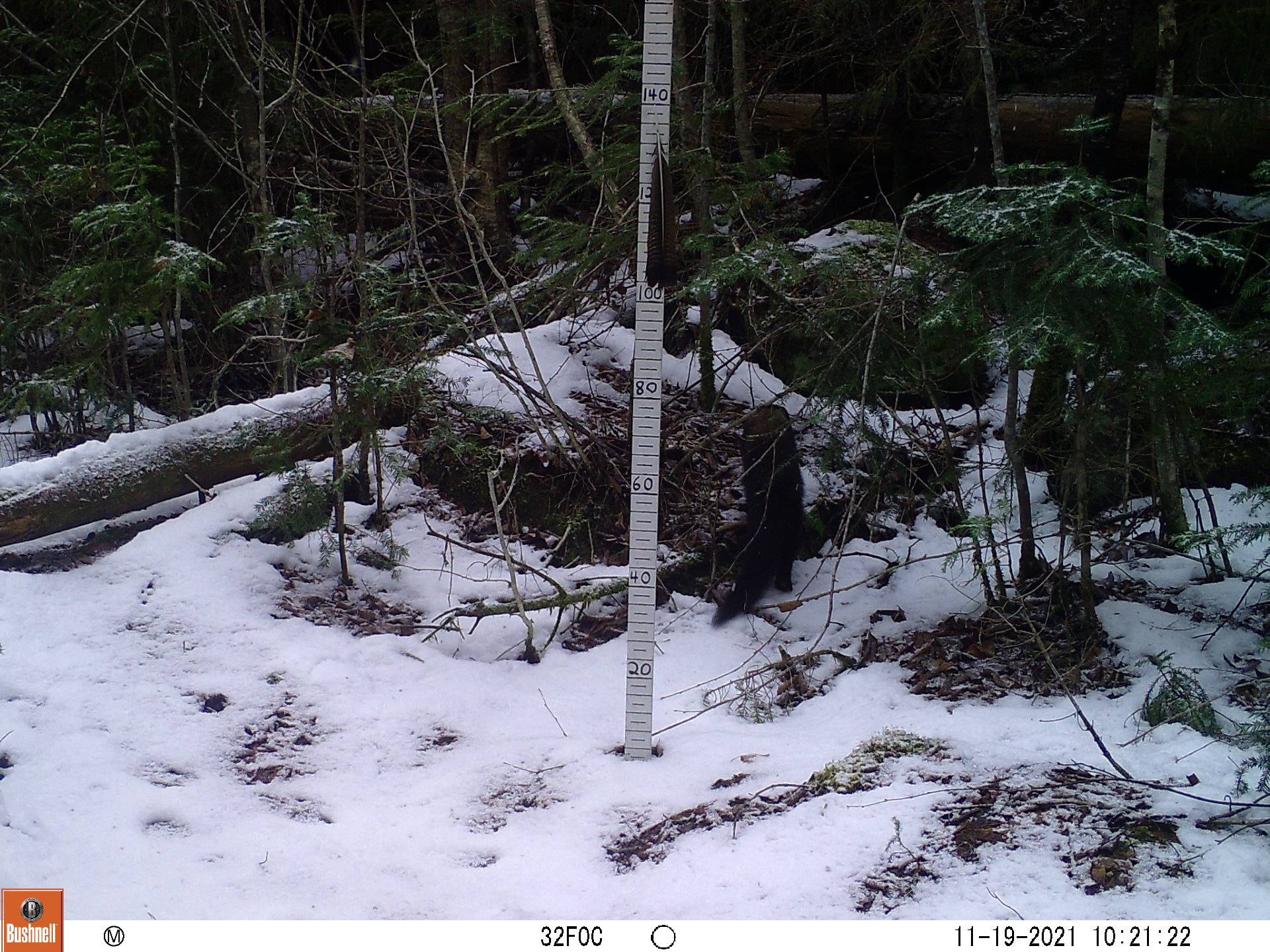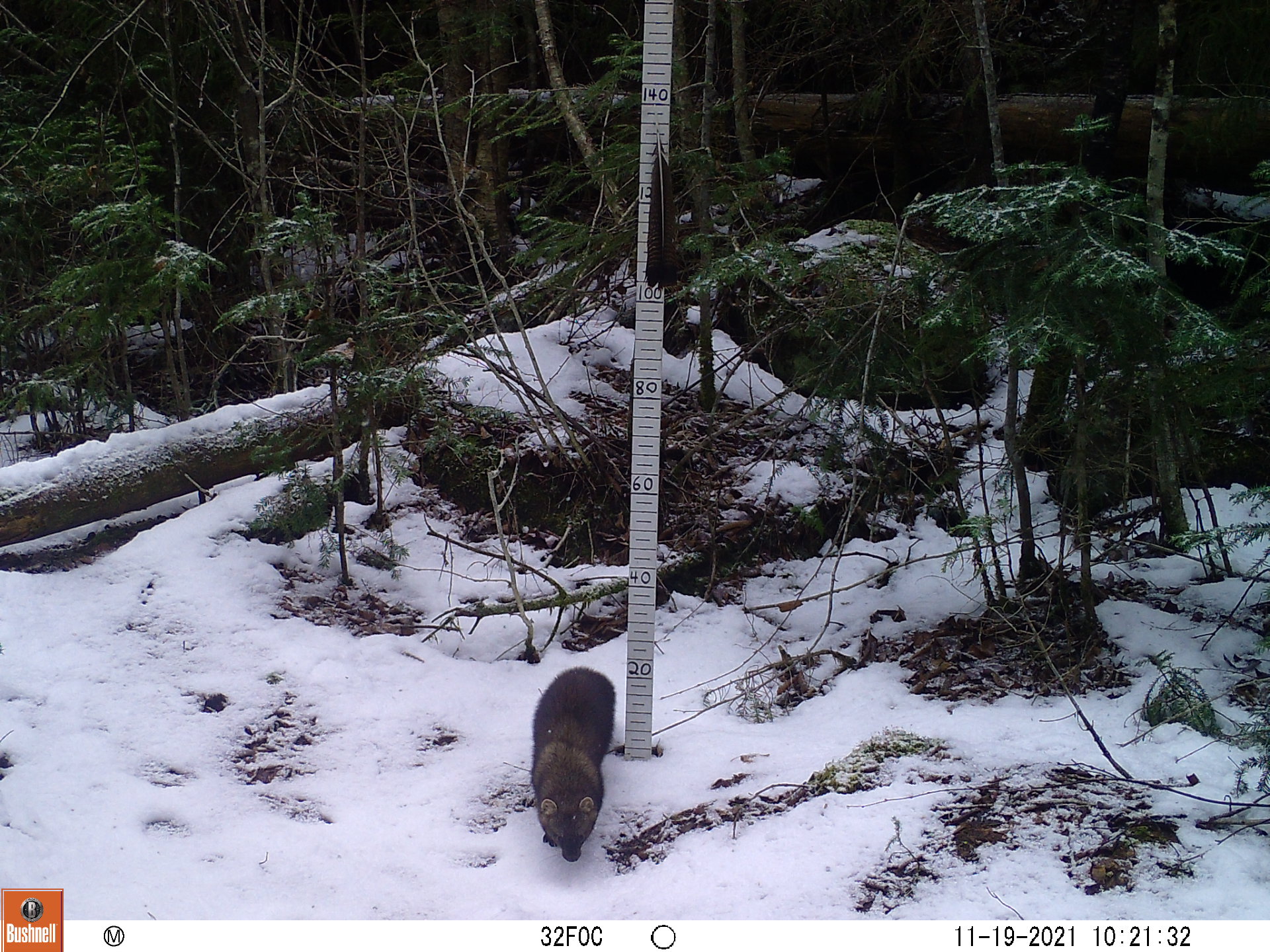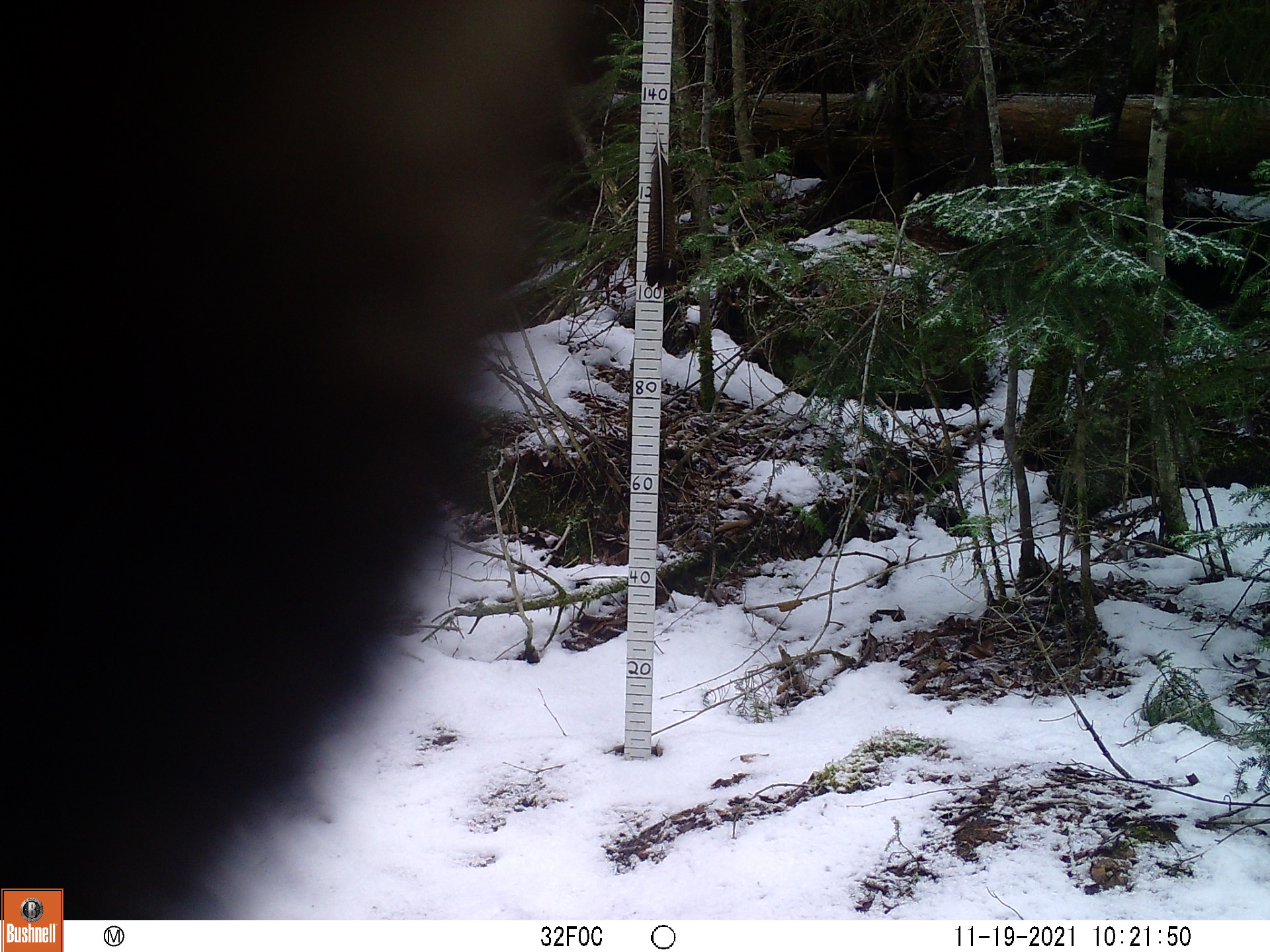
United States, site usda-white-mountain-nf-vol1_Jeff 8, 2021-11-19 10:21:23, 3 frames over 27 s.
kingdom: Animalia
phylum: Chordata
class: Mammalia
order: Carnivora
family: Mustelidae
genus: Pekania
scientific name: Pekania pennanti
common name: fisher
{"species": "fisher (Pekania pennanti)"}